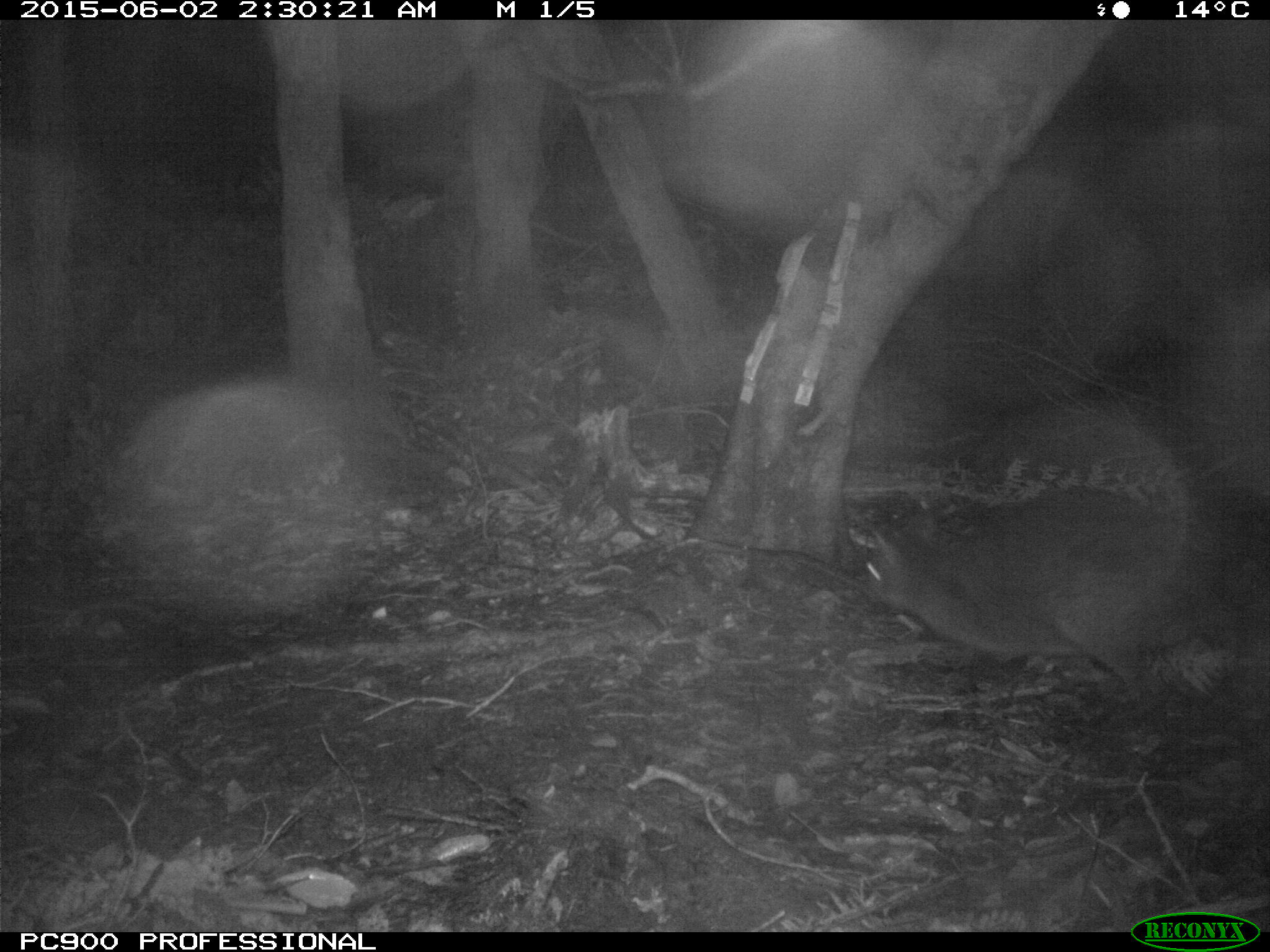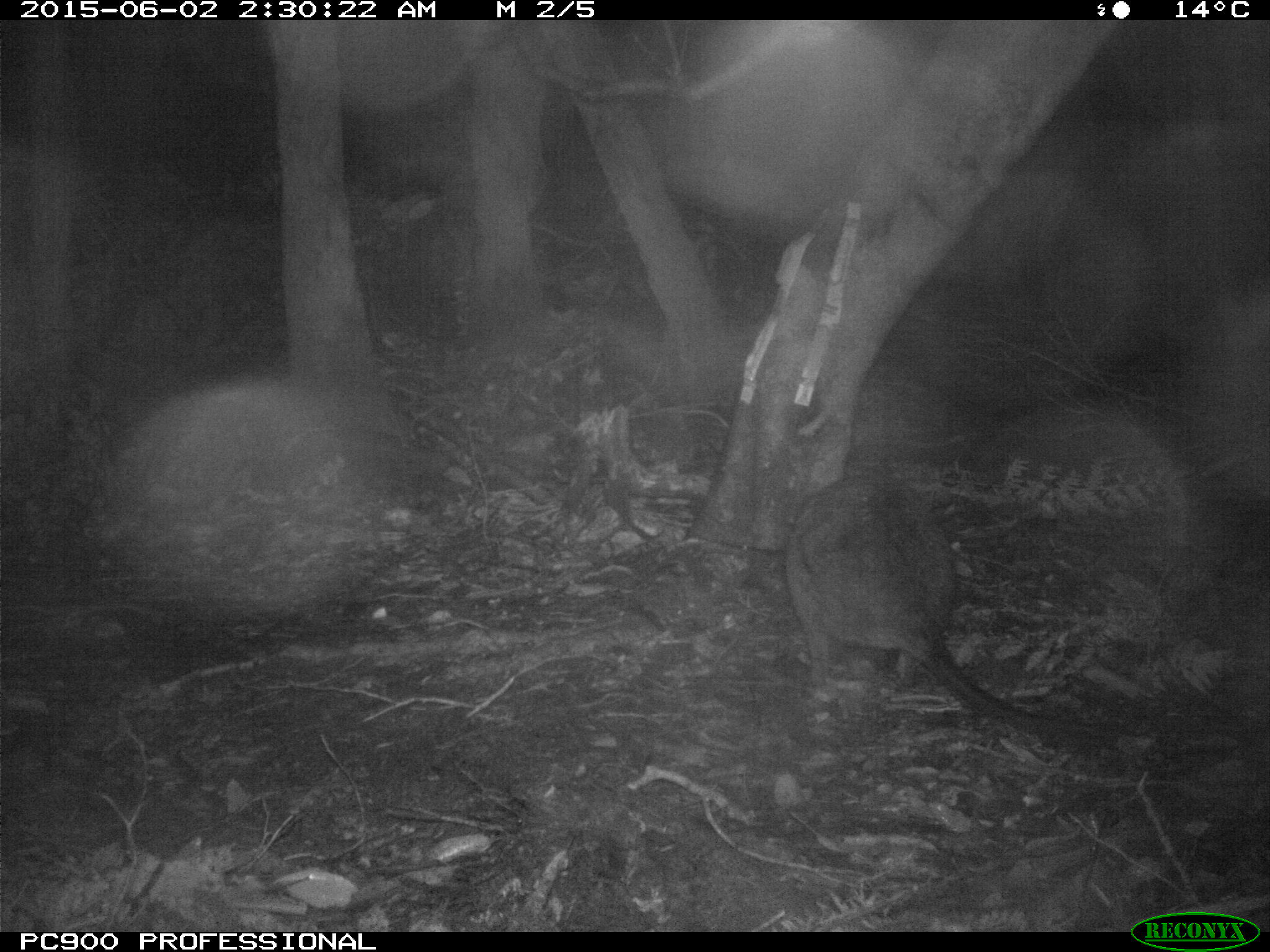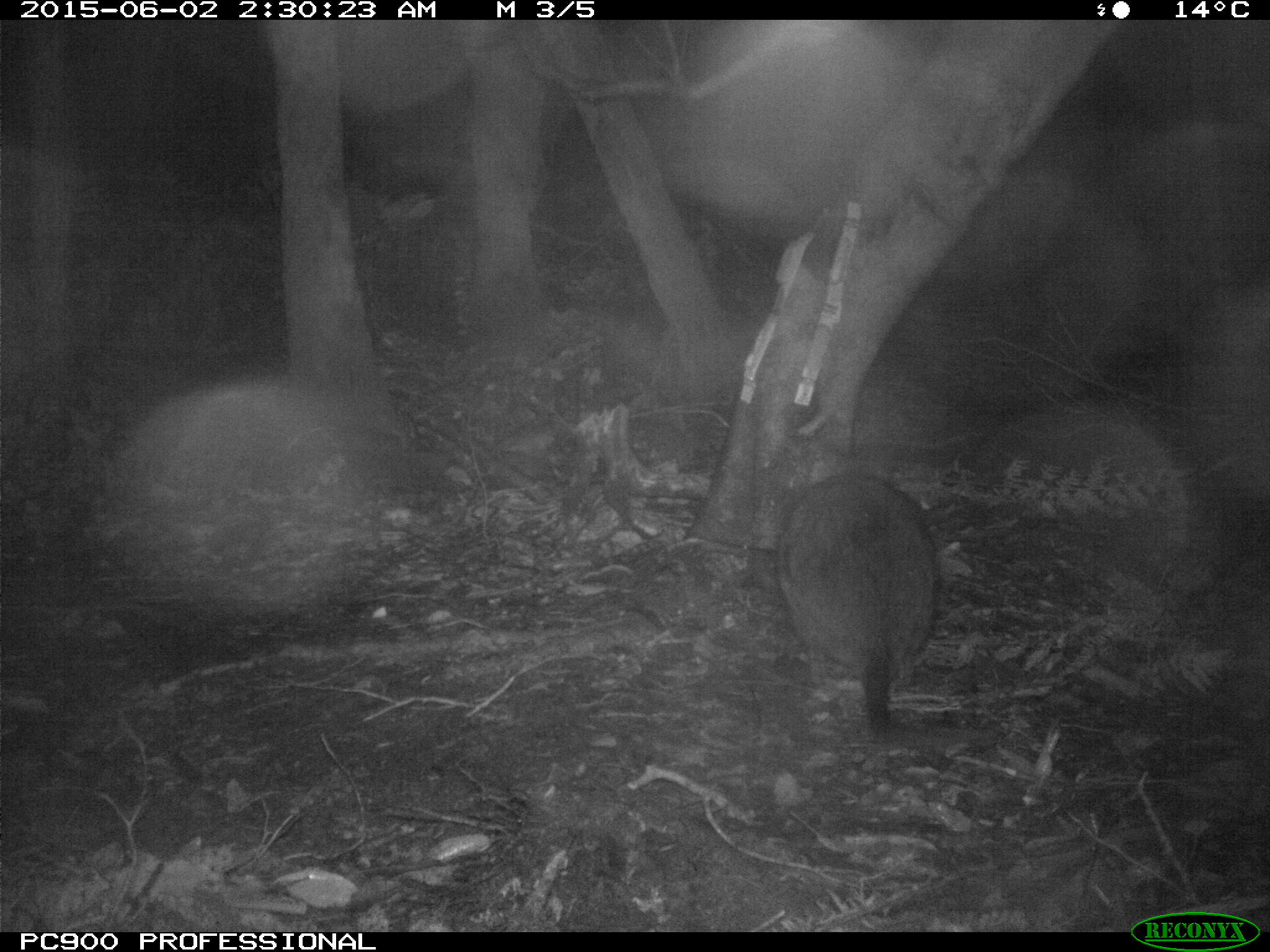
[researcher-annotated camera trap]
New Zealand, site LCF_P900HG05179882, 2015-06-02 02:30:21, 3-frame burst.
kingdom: Animalia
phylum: Chordata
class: Mammalia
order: Diprotodontia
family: Macropodidae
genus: Notamacropus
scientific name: Notamacropus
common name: wallaby